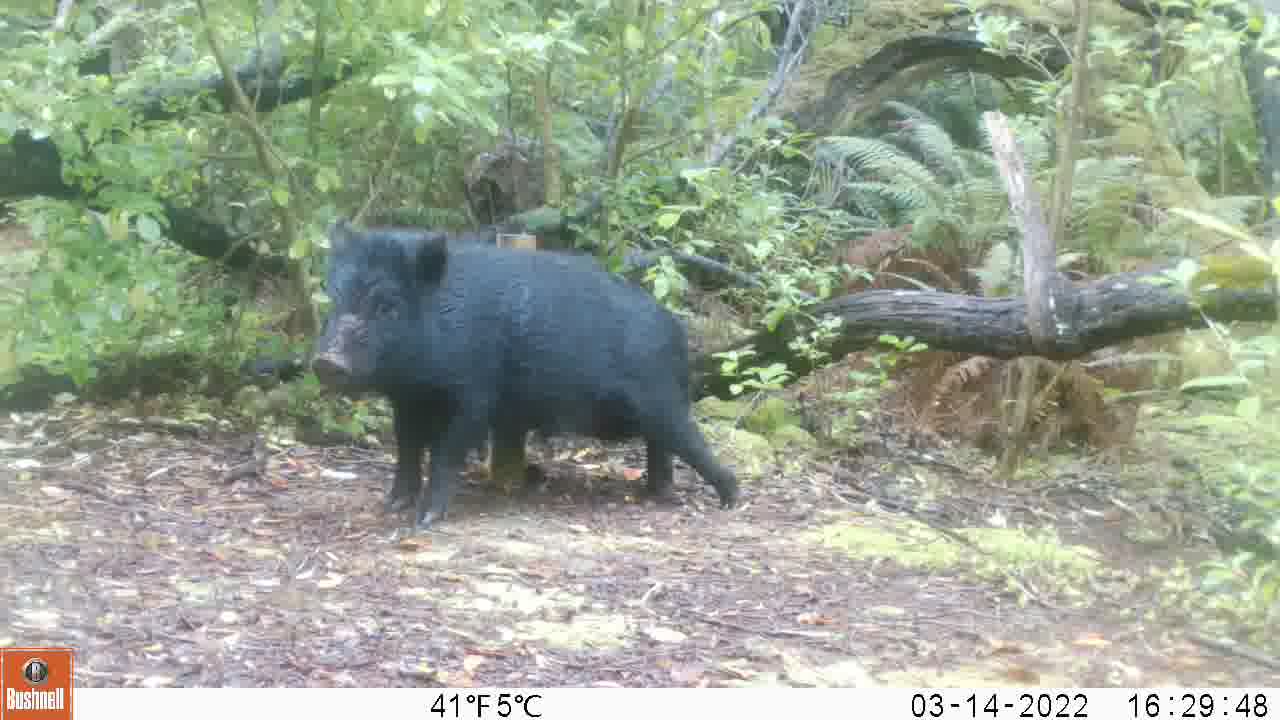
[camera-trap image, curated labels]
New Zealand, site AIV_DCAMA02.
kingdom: Animalia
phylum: Chordata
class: Mammalia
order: Artiodactyla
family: Suidae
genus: Sus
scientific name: Sus scrofa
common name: pig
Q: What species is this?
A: Pig (Sus scrofa).